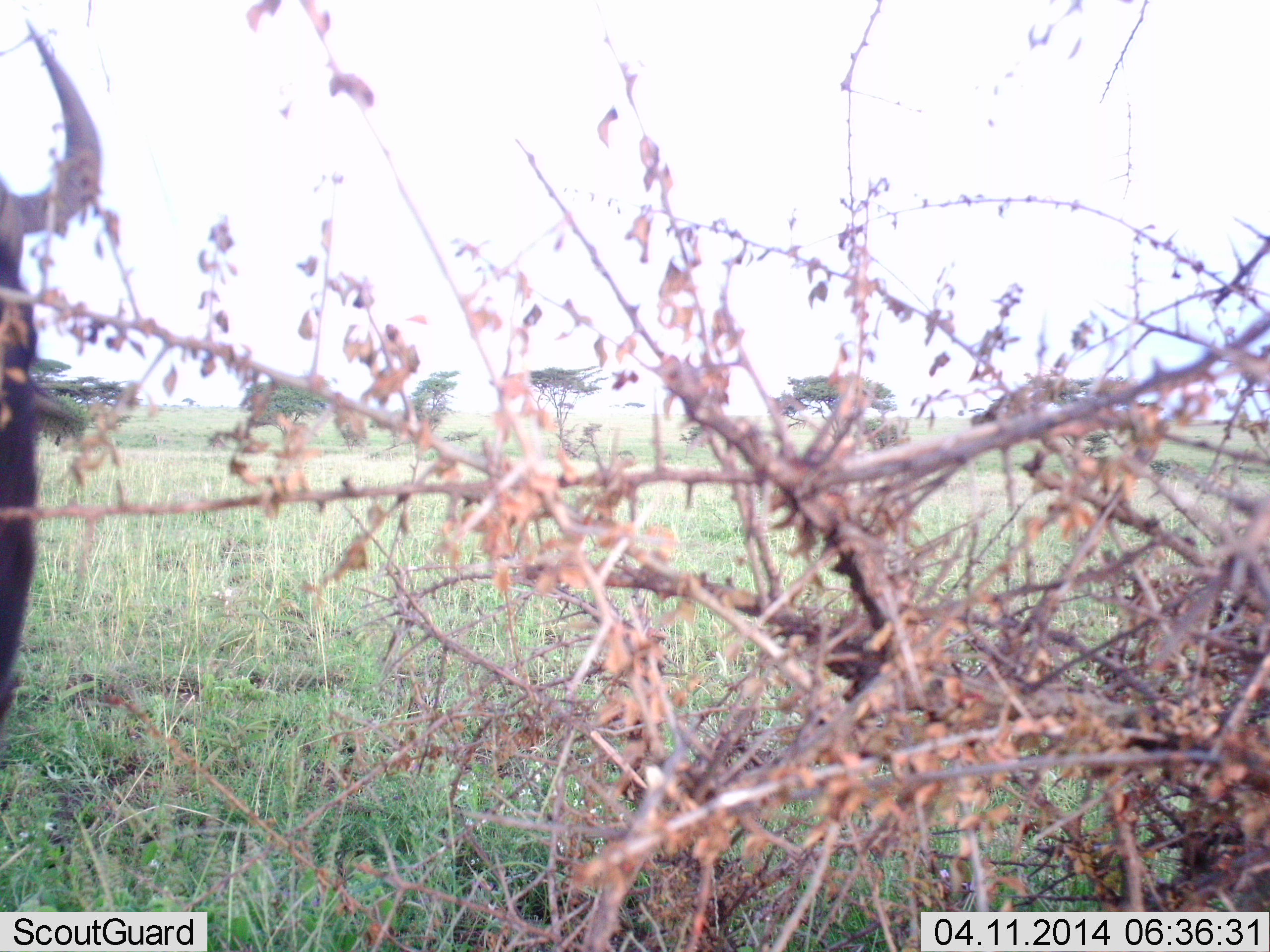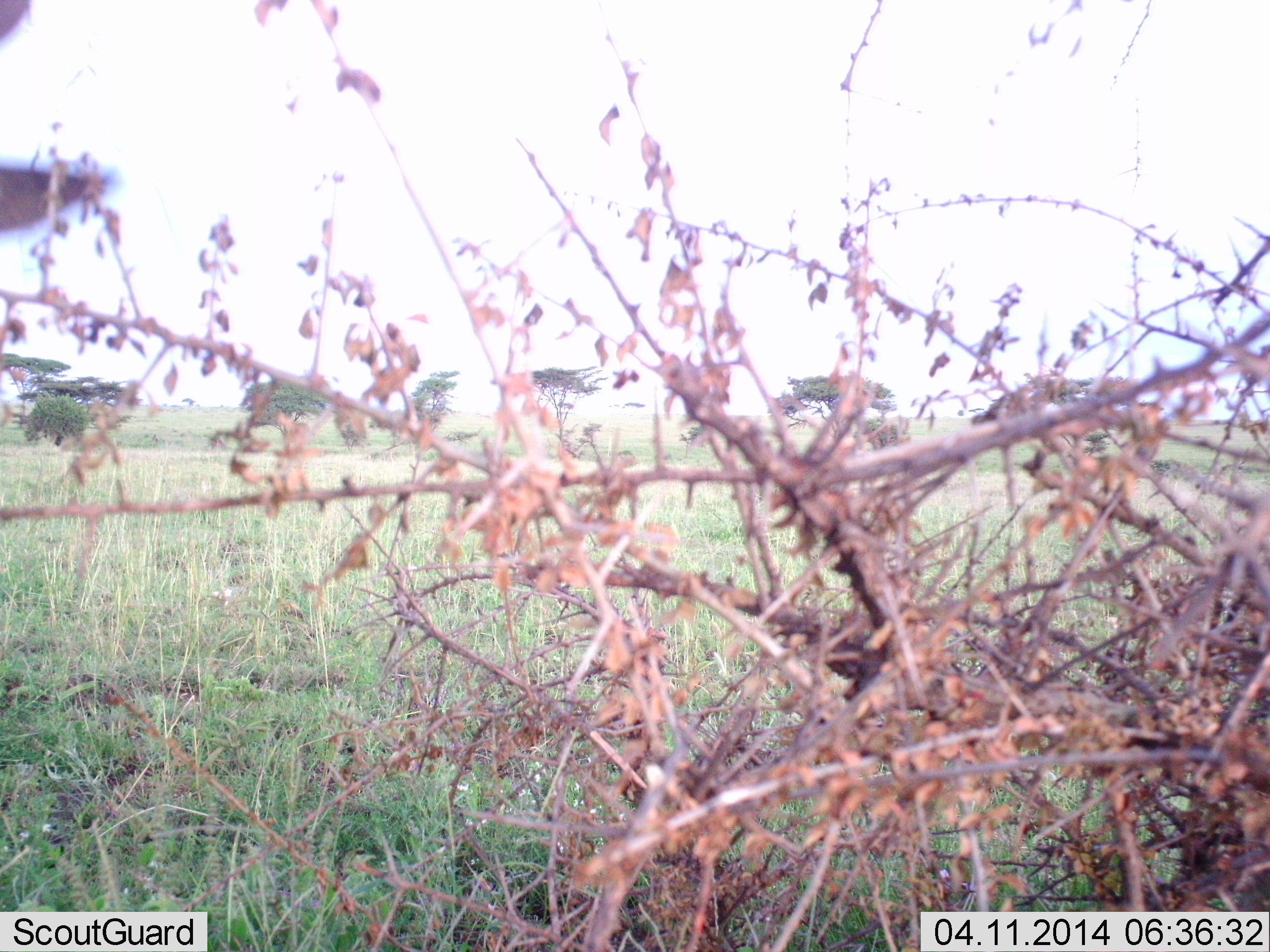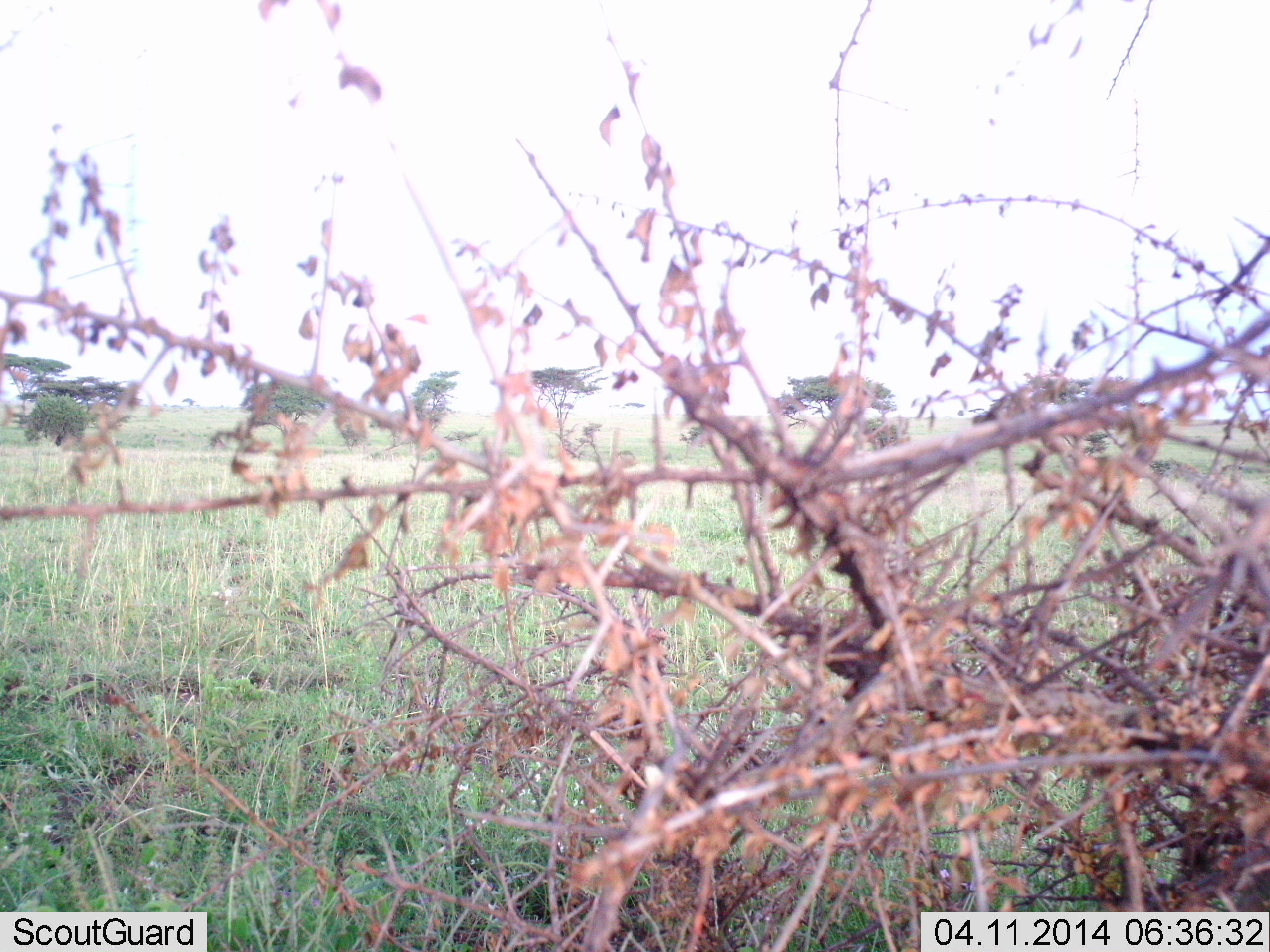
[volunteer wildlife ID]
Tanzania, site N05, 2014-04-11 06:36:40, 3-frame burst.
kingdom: Animalia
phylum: Chordata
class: Mammalia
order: Artiodactyla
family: Bovidae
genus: Connochaetes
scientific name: Connochaetes taurinus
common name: blue wildebeest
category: wildebeest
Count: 1.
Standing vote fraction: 80%.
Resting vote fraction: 0%.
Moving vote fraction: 10%.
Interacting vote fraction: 10%.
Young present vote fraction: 0%.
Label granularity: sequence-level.